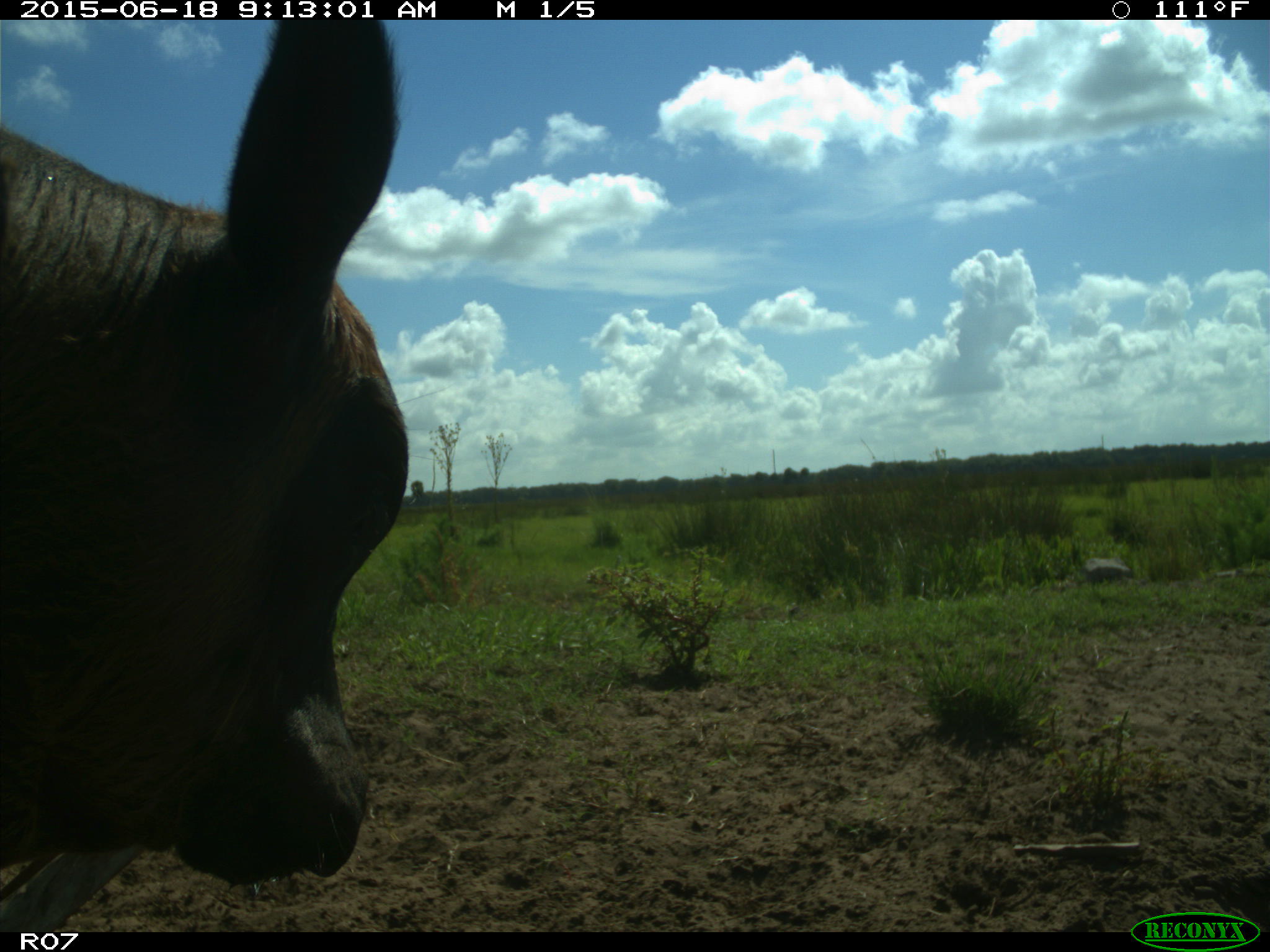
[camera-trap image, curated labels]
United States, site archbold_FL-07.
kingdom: Animalia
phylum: Chordata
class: Mammalia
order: Artiodactyla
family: Bovidae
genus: Bos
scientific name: Bos taurus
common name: domestic cow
Bos taurus (domestic cow).